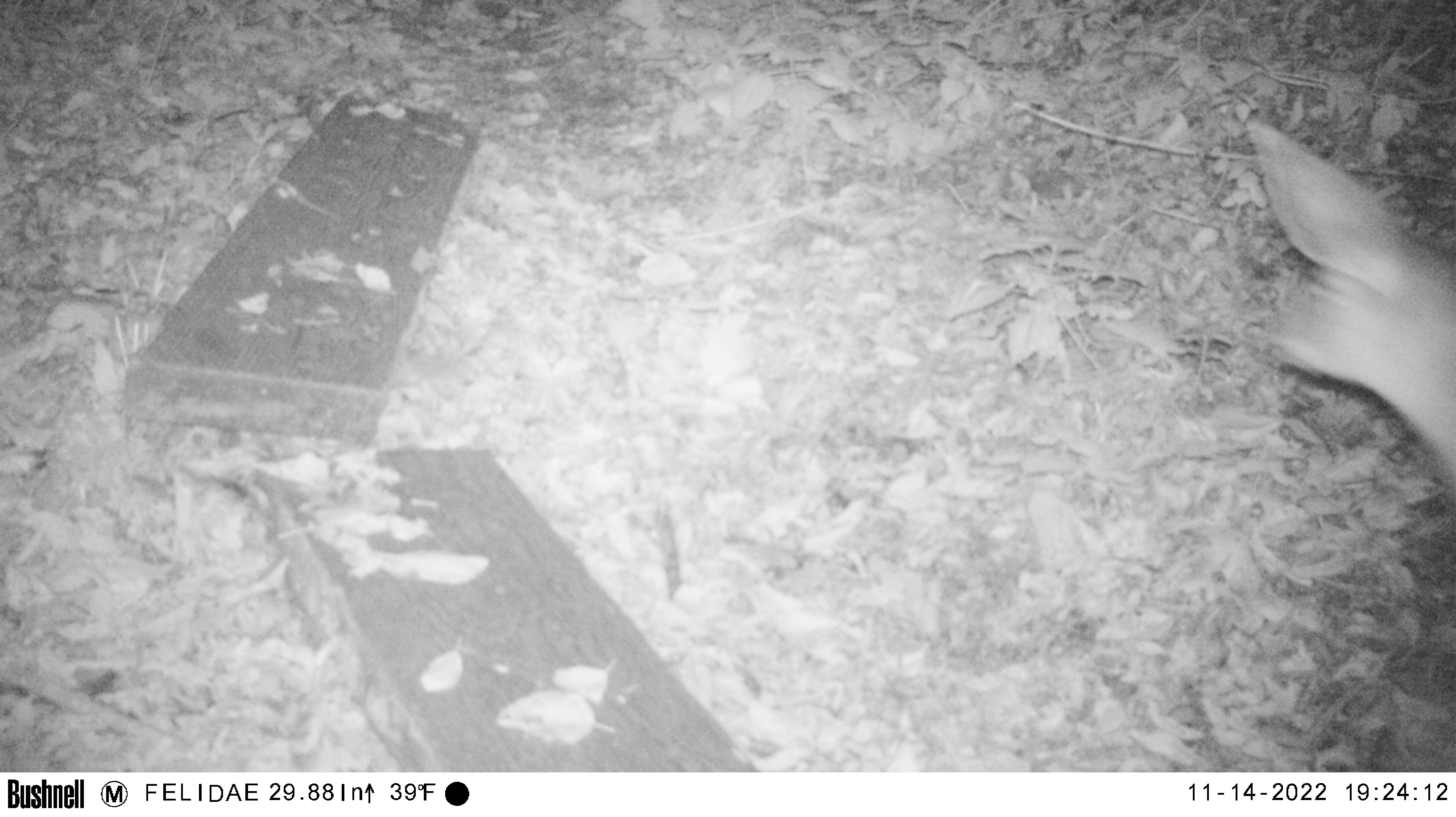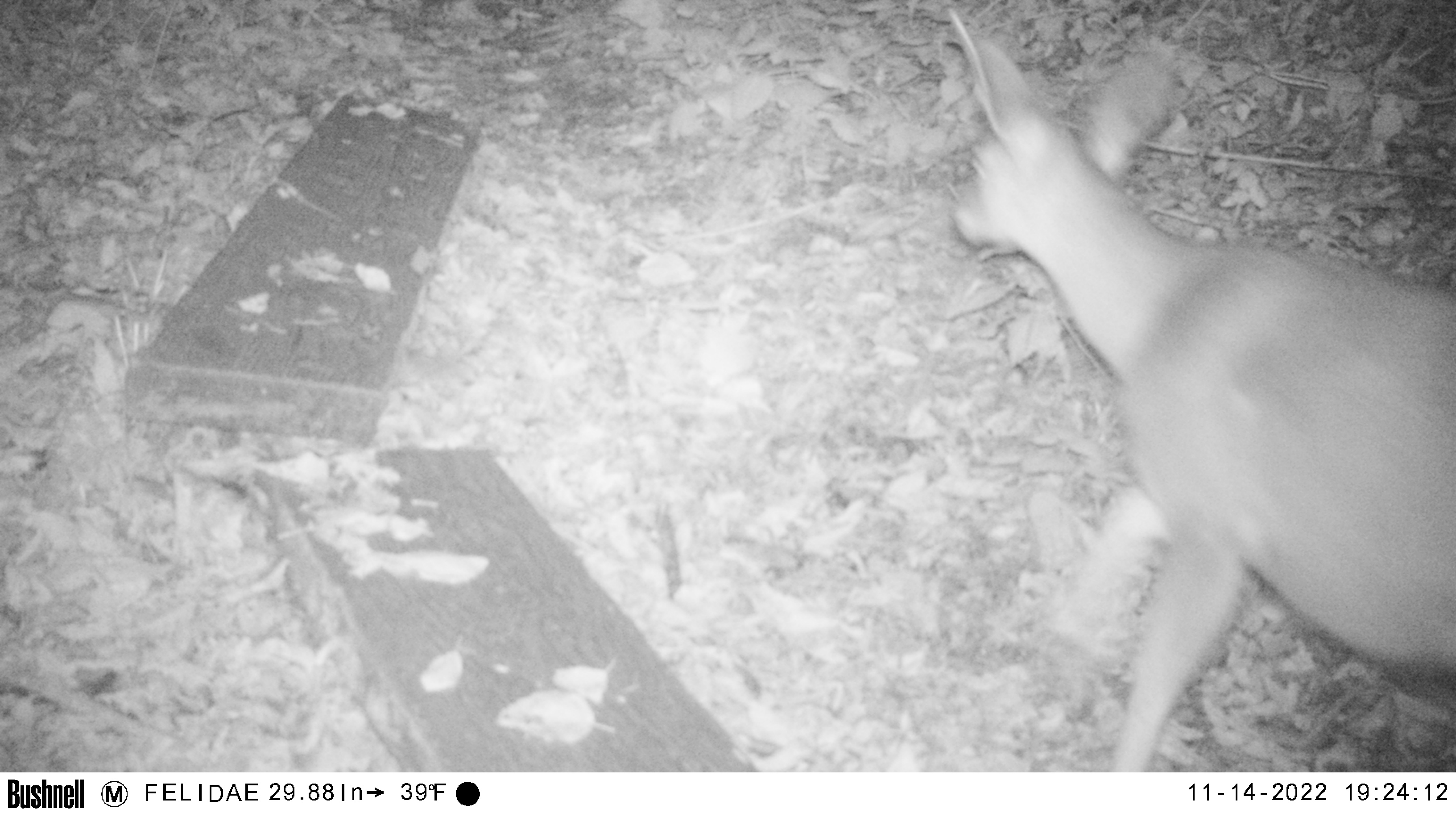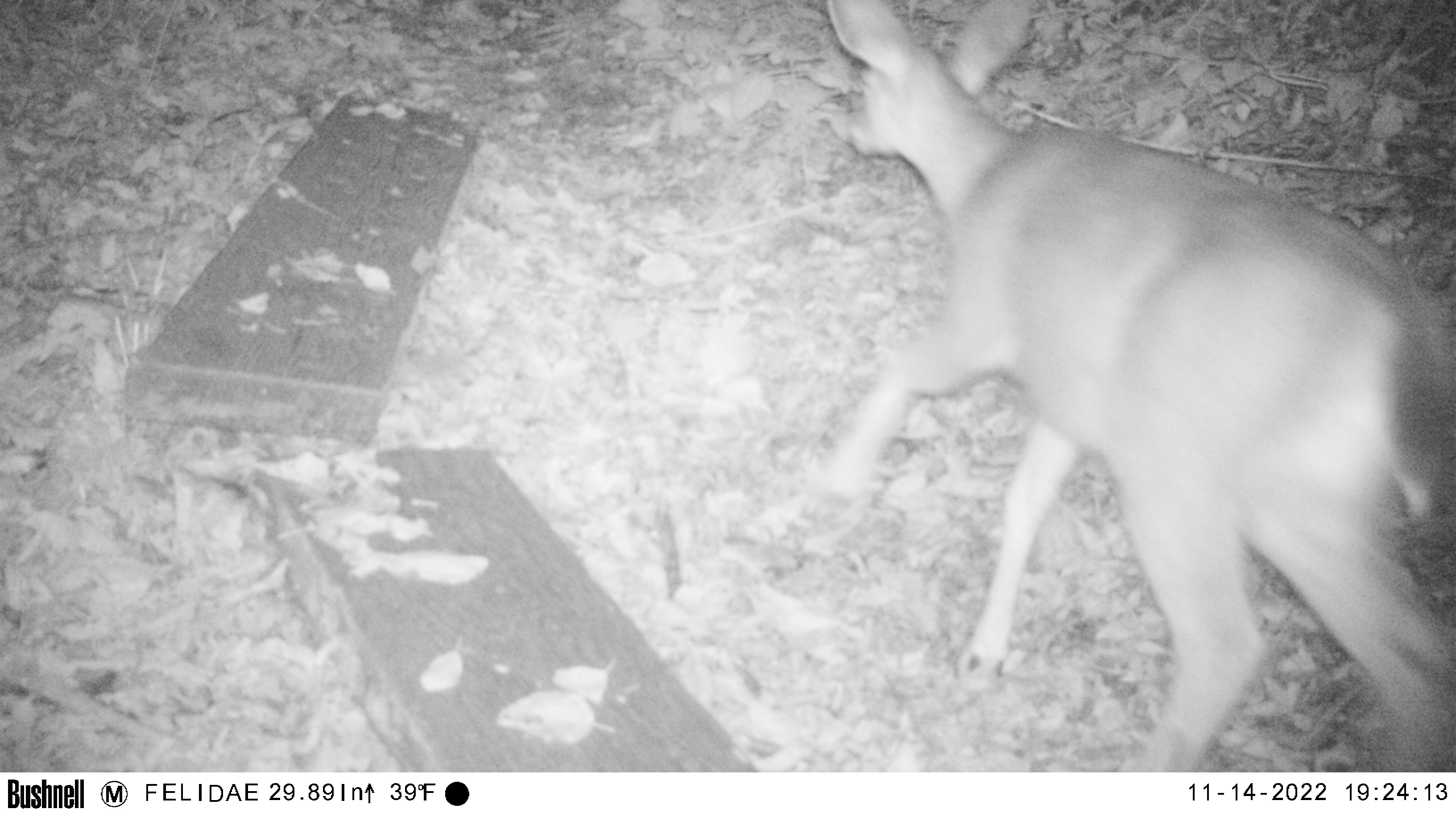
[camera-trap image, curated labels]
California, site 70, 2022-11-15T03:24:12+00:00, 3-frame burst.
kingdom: Animalia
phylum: Chordata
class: Mammalia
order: Artiodactyla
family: Cervidae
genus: Odocoileus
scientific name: Odocoileus hemionus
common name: mule deer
Mule deer (Odocoileus hemionus).